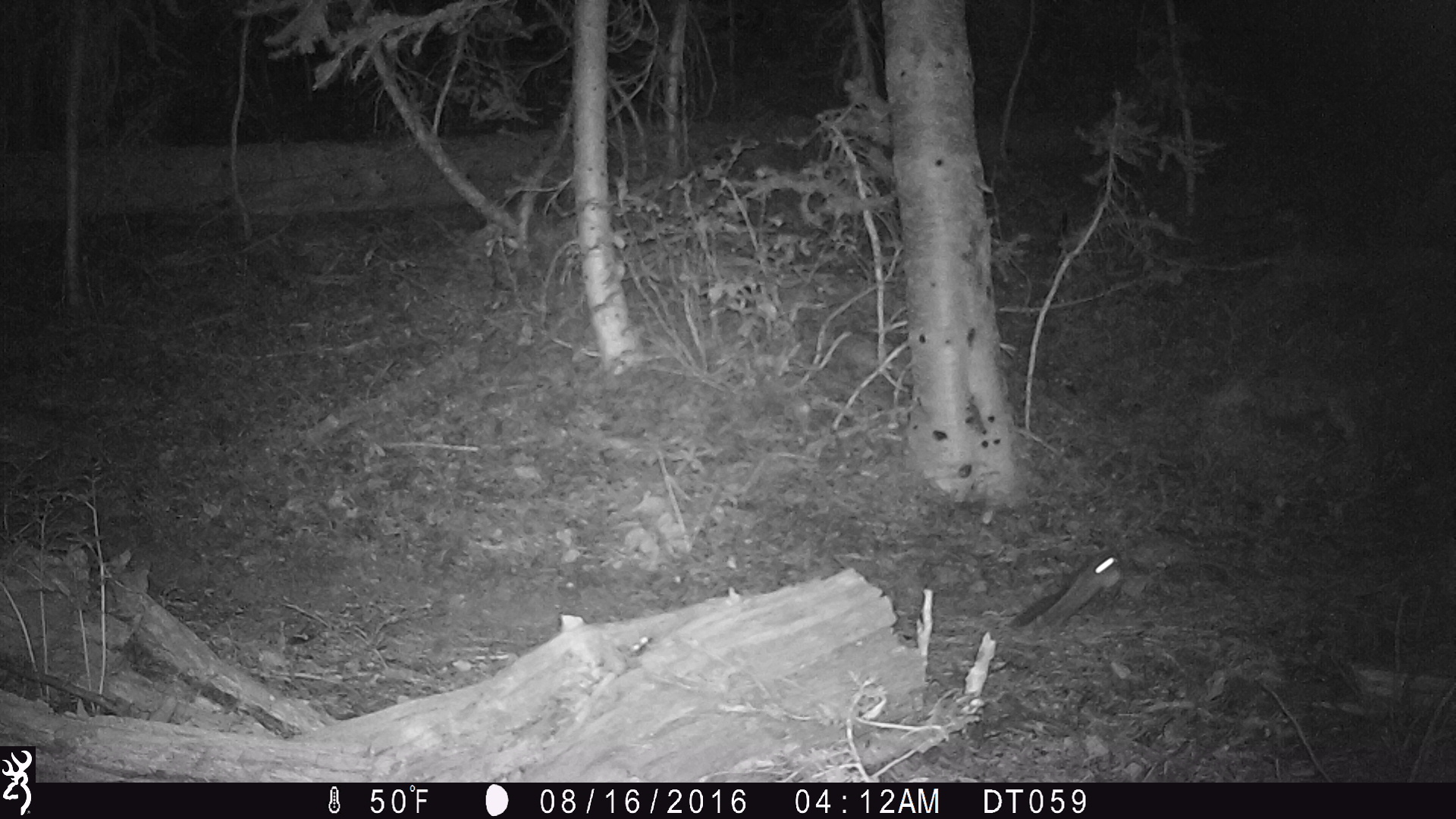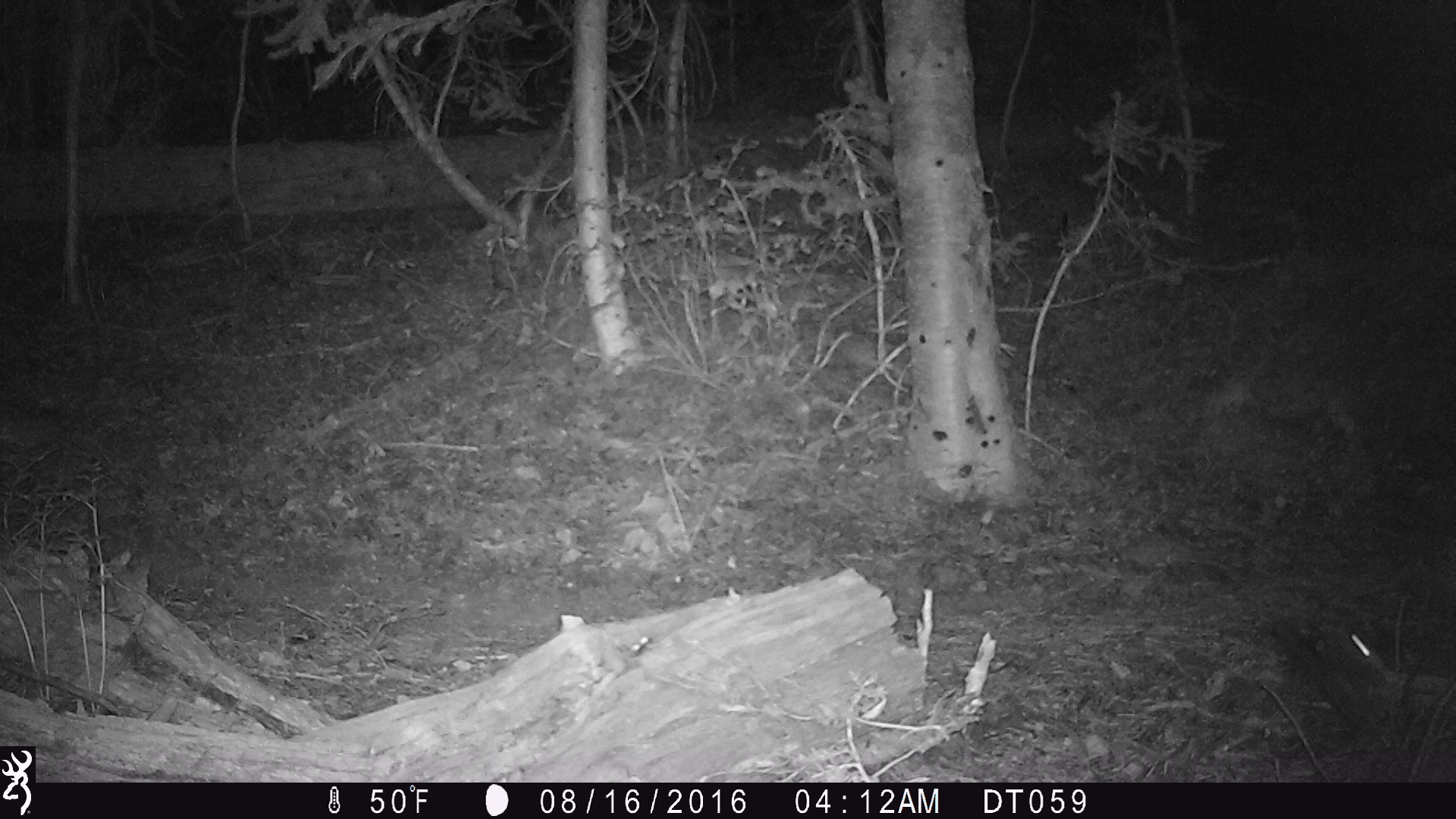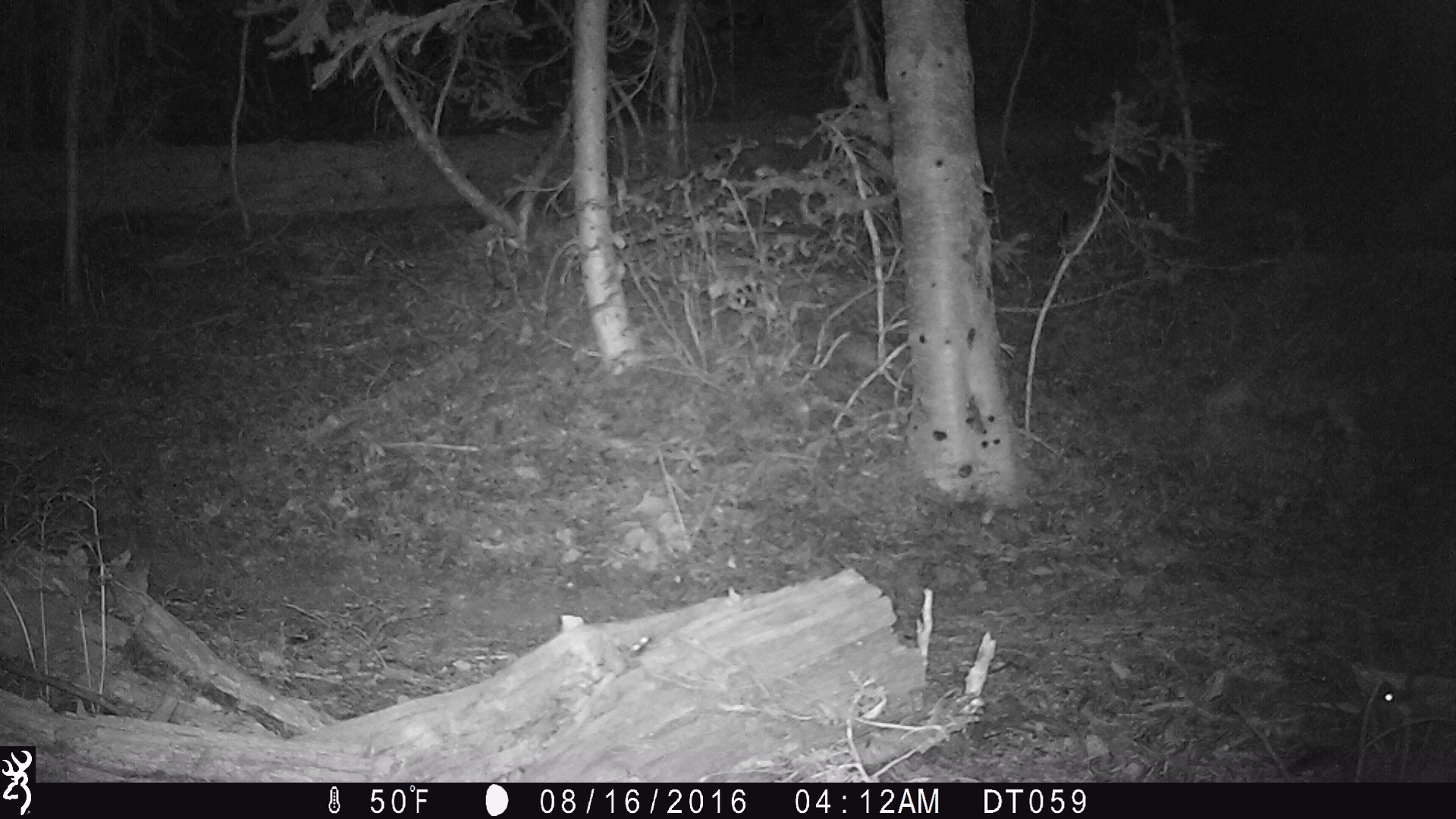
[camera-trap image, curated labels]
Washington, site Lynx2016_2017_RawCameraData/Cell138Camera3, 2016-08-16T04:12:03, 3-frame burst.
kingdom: Animalia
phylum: Chordata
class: Mammalia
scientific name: Mammalia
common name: small mammal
Small mammal (Mammalia). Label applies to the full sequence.